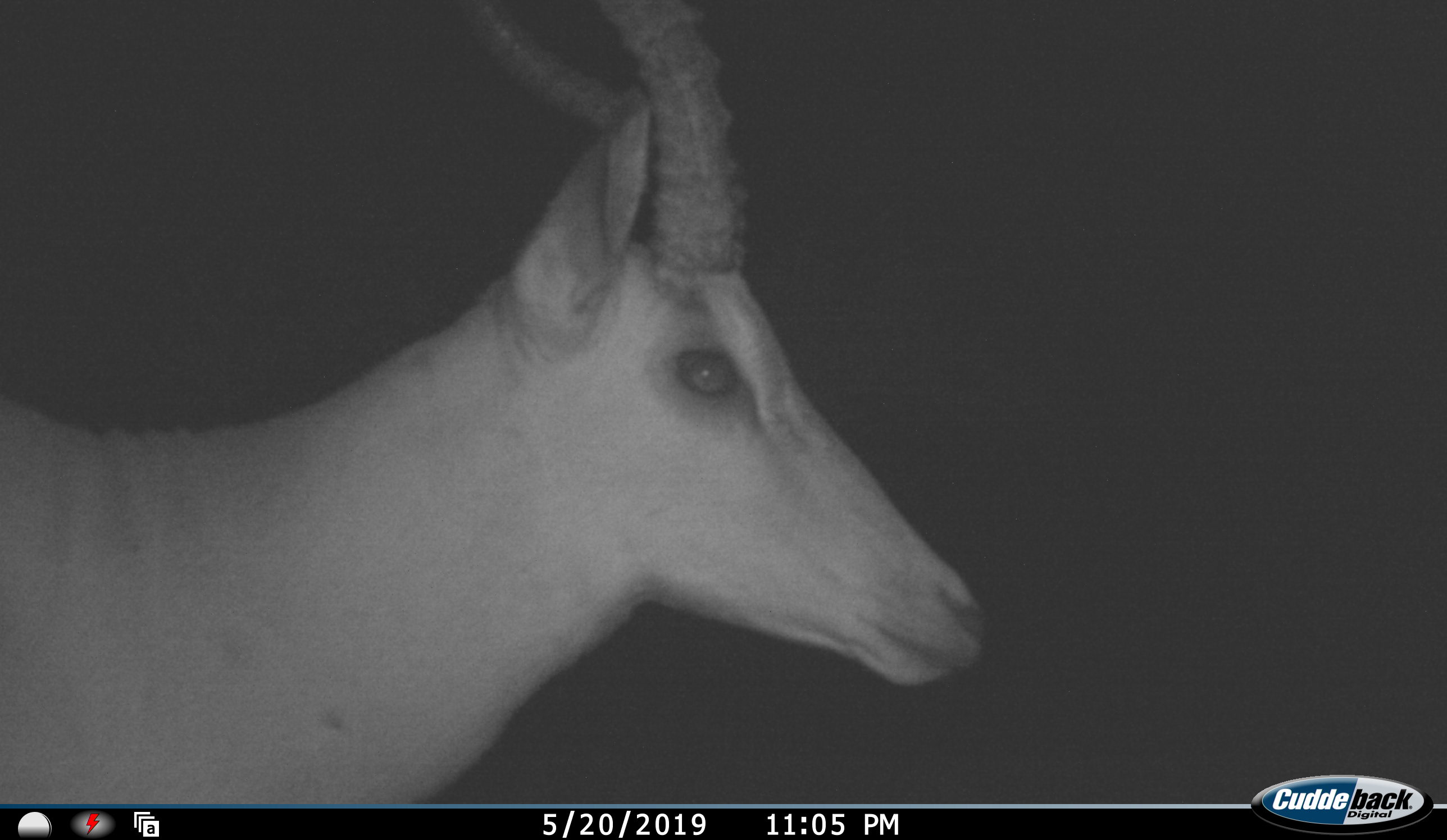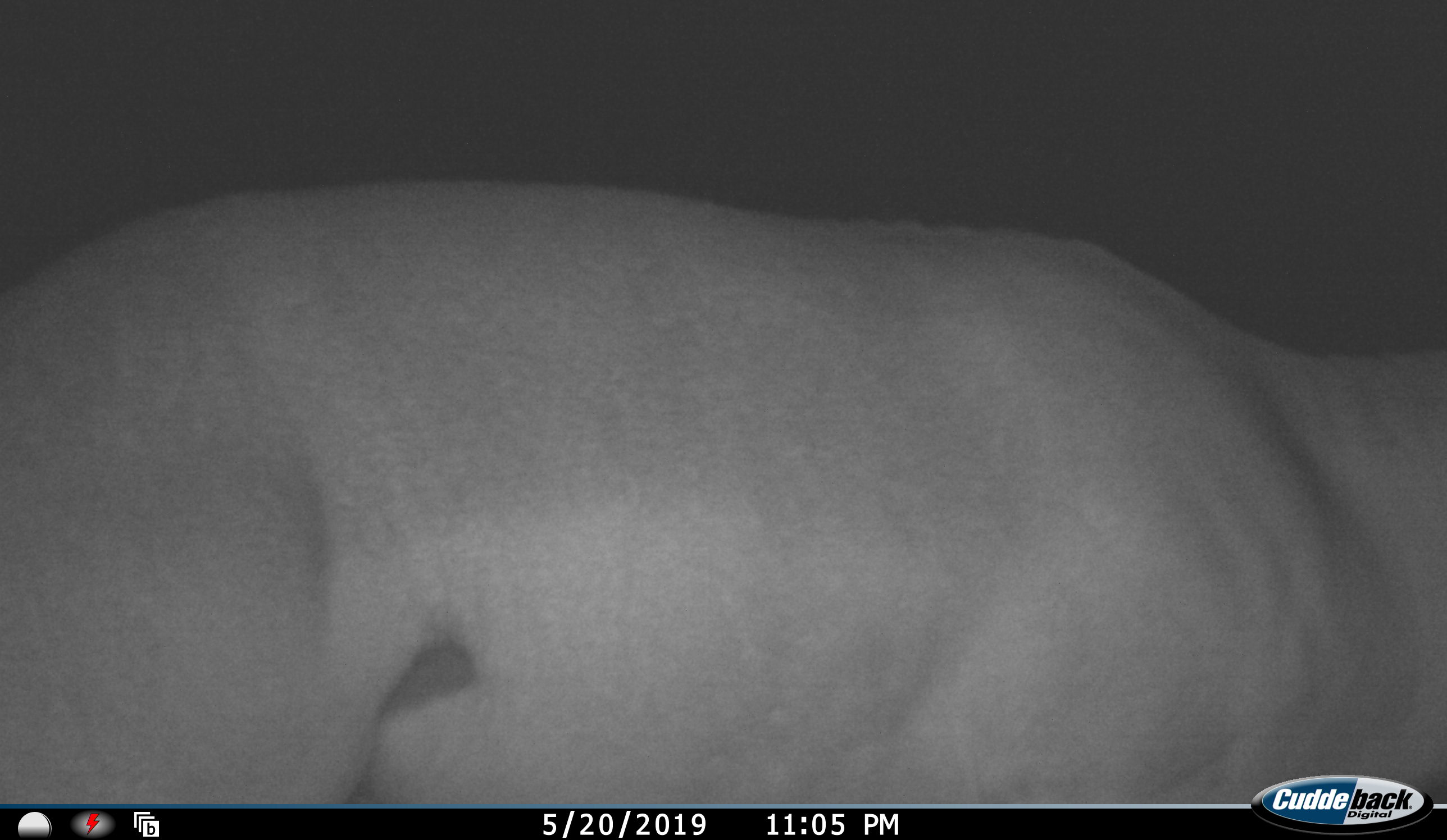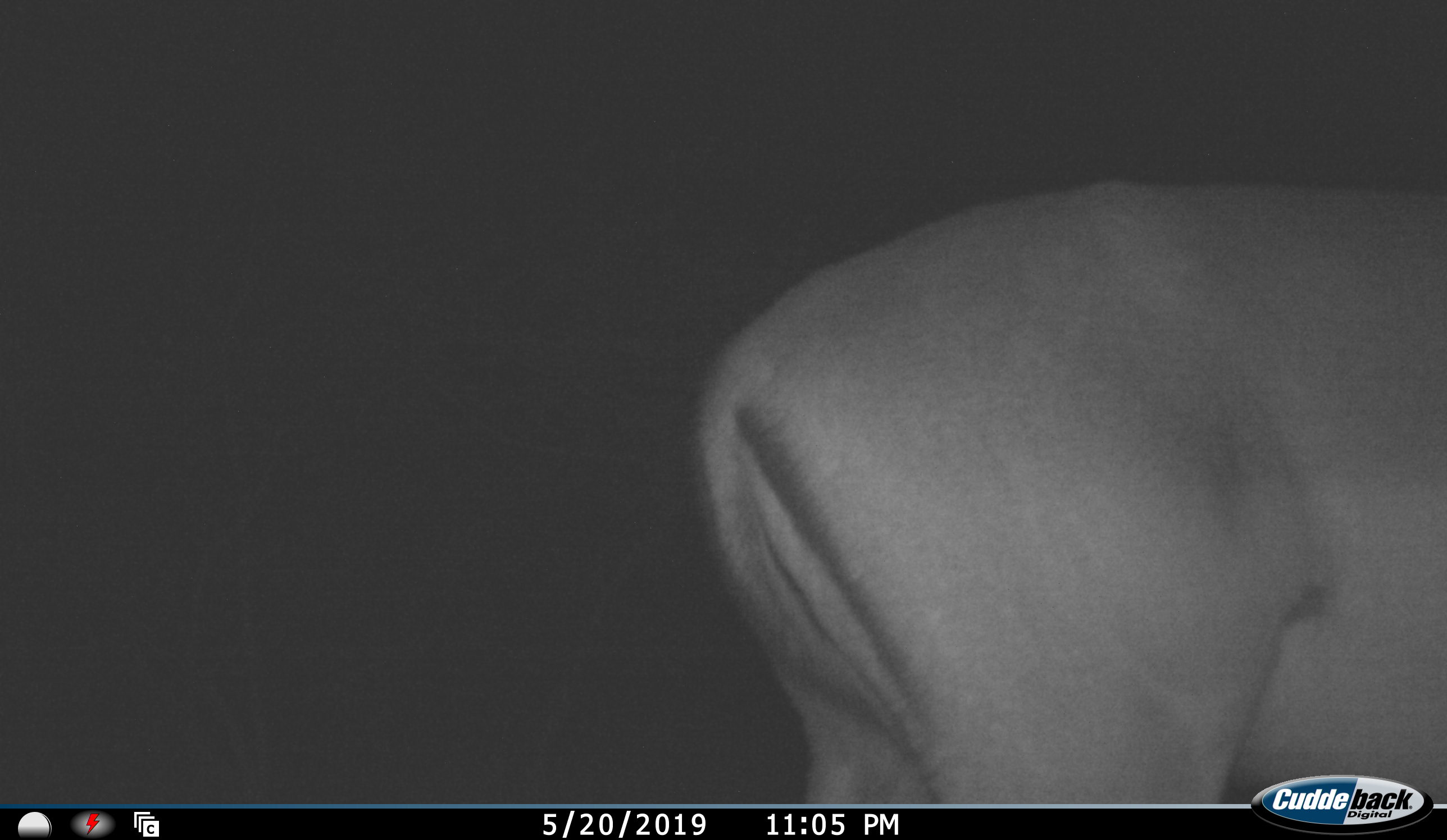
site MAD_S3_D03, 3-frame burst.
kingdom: Animalia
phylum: Chordata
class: Mammalia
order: Artiodactyla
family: Bovidae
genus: Aepyceros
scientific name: Aepyceros melampus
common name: impala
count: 1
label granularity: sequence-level